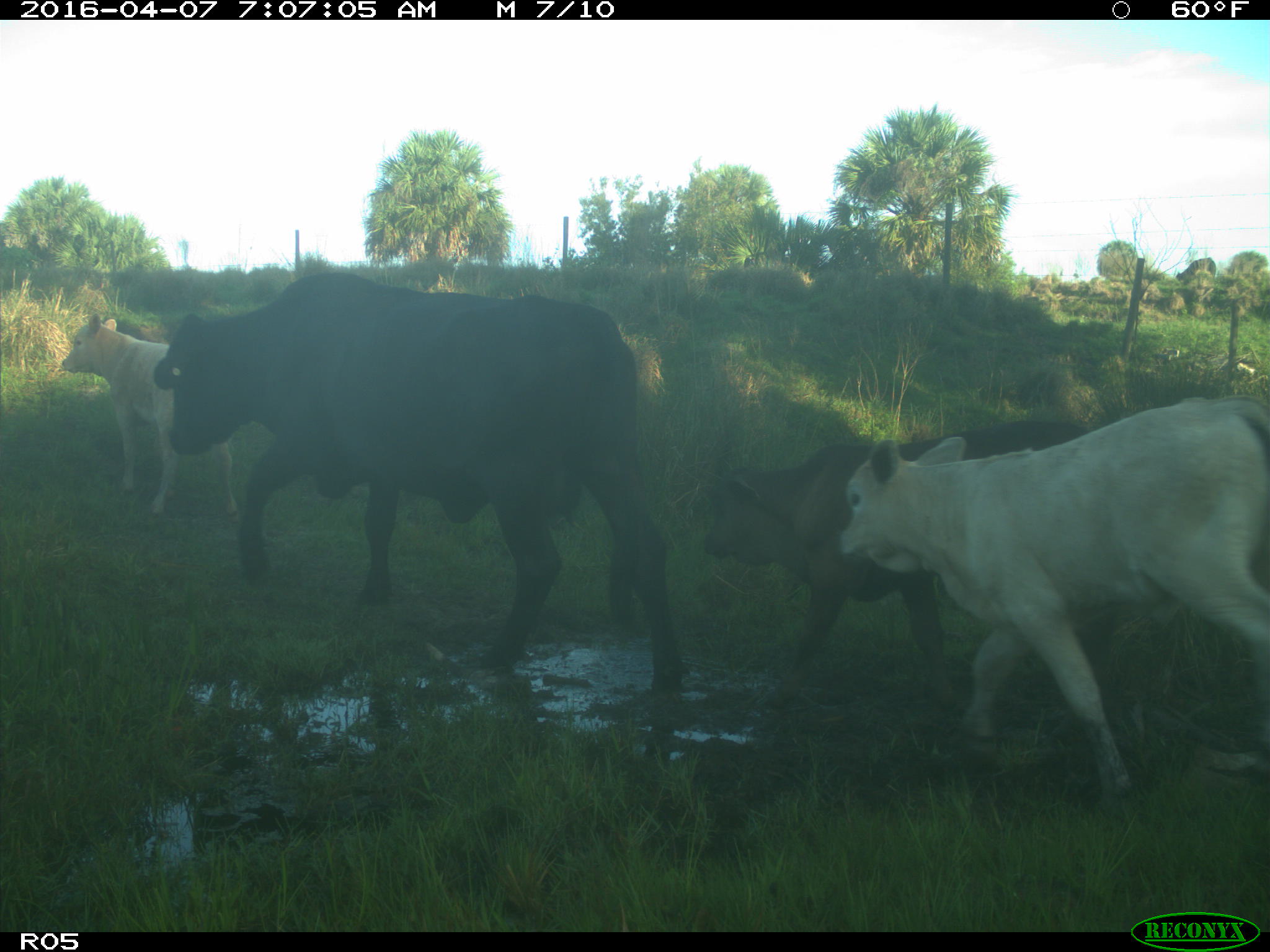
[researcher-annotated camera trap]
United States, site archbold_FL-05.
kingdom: Animalia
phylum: Chordata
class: Mammalia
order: Artiodactyla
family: Bovidae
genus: Bos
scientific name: Bos taurus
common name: domestic cow